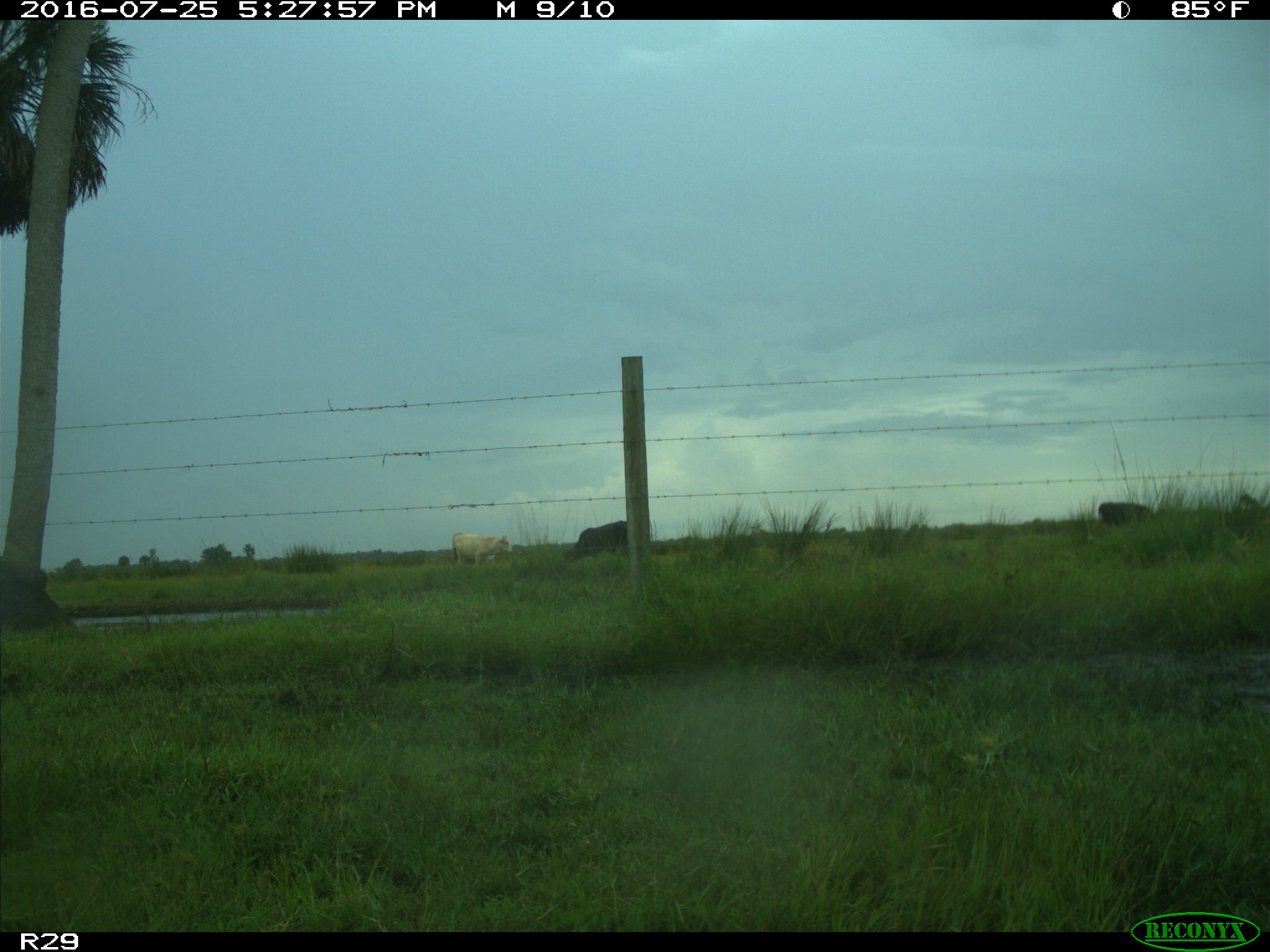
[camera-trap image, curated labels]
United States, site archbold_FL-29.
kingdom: Animalia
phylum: Chordata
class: Mammalia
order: Artiodactyla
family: Bovidae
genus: Bos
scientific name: Bos taurus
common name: domestic cow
Bos taurus (domestic cow).